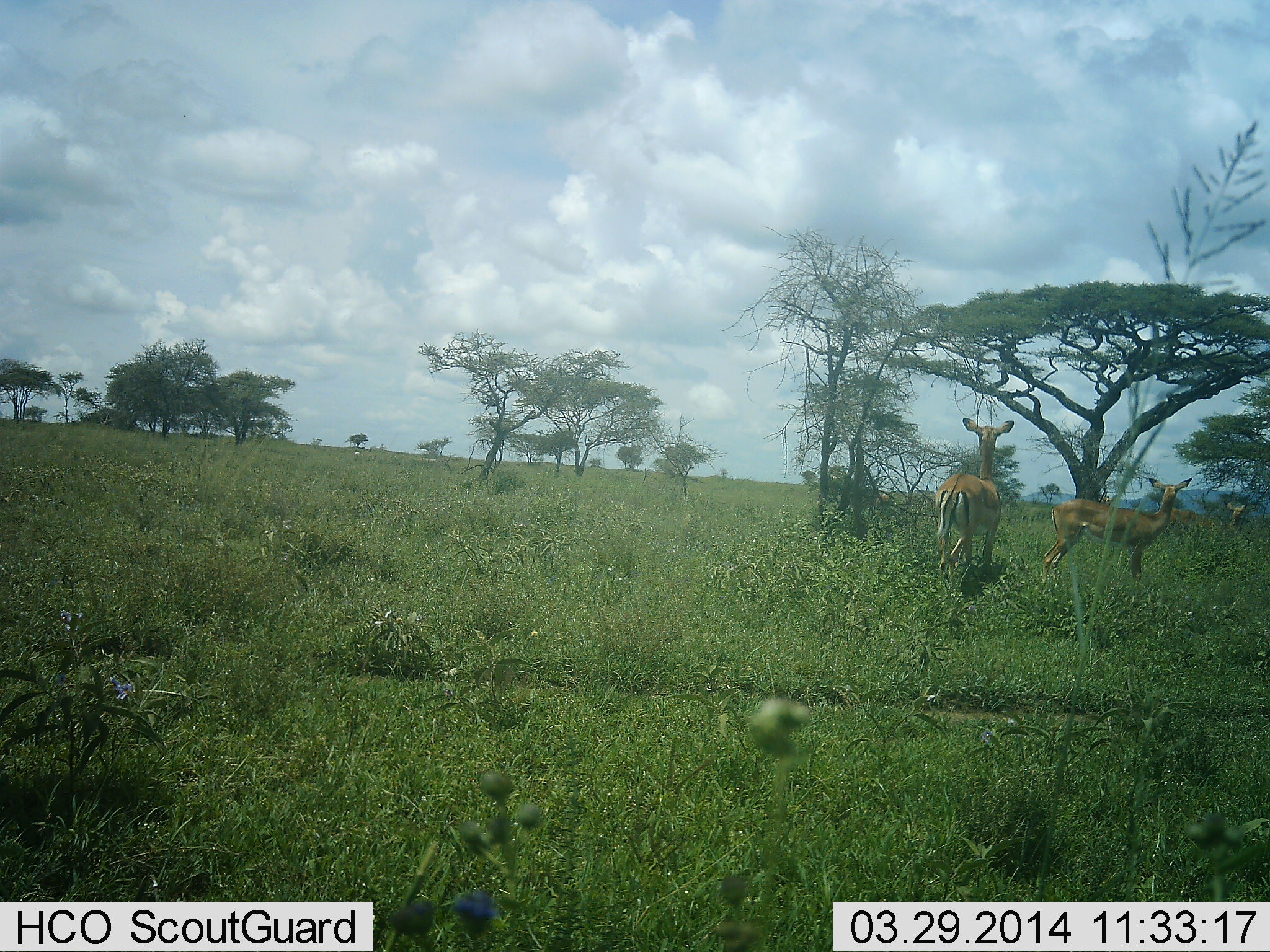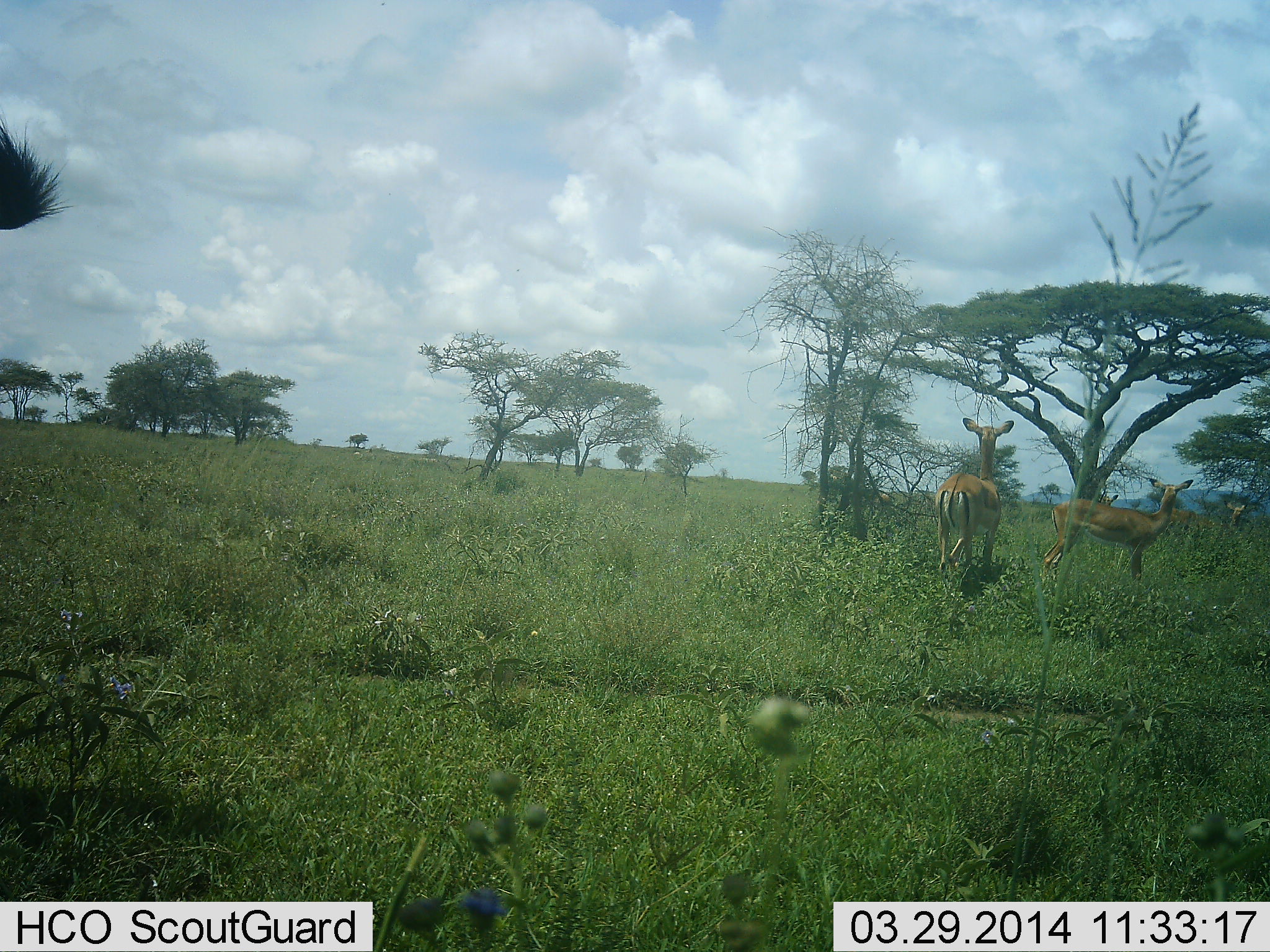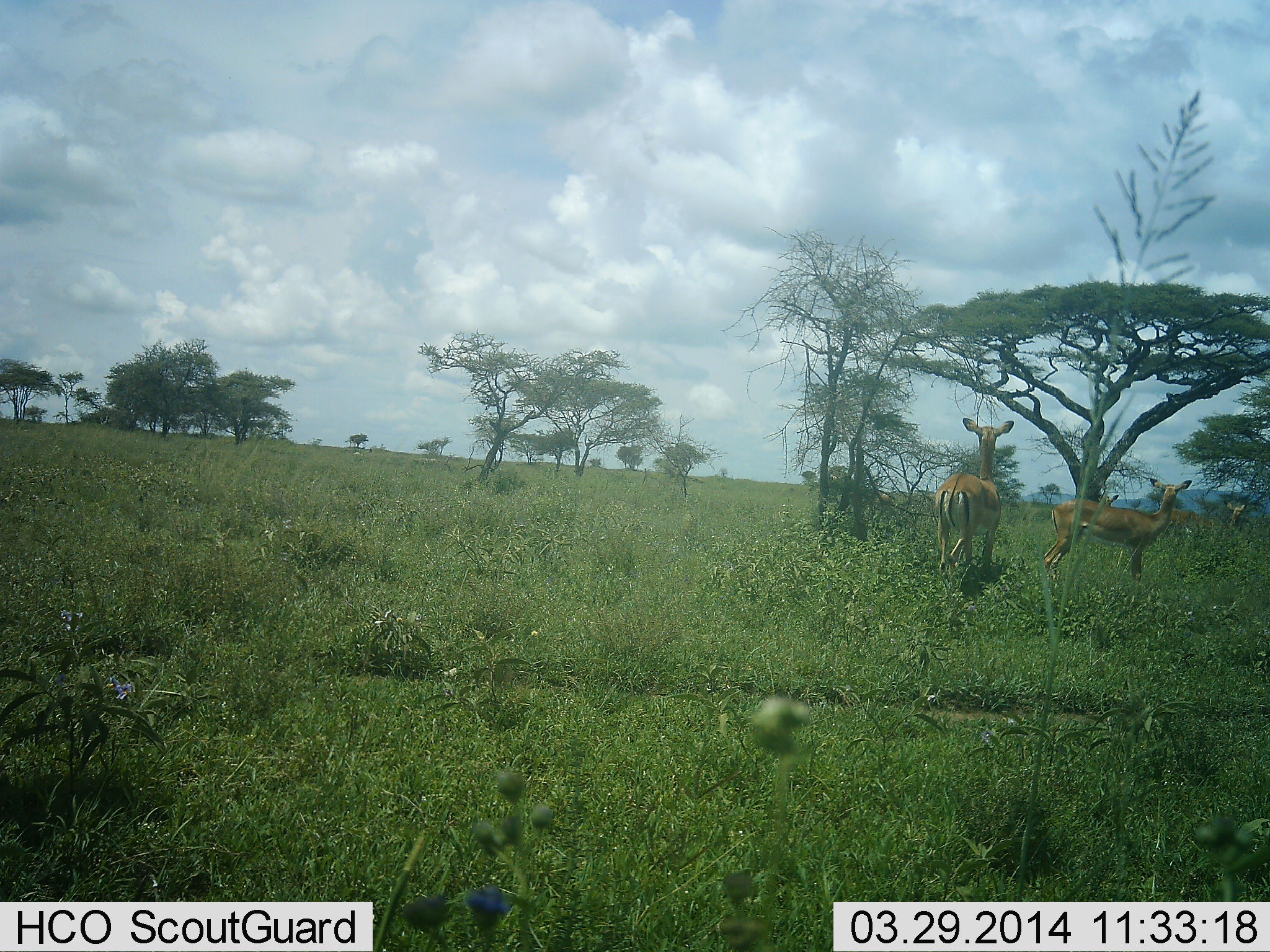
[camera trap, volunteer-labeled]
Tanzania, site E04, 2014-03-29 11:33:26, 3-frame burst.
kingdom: Animalia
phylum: Chordata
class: Mammalia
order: Artiodactyla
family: Bovidae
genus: Aepyceros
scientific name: Aepyceros melampus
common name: impala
Impala (Aepyceros melampus), count 3. Behavior (volunteer vote fractions): standing 100%, resting 0%, moving 9%, interacting 0%. Young present (vote fraction): 0%. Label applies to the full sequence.